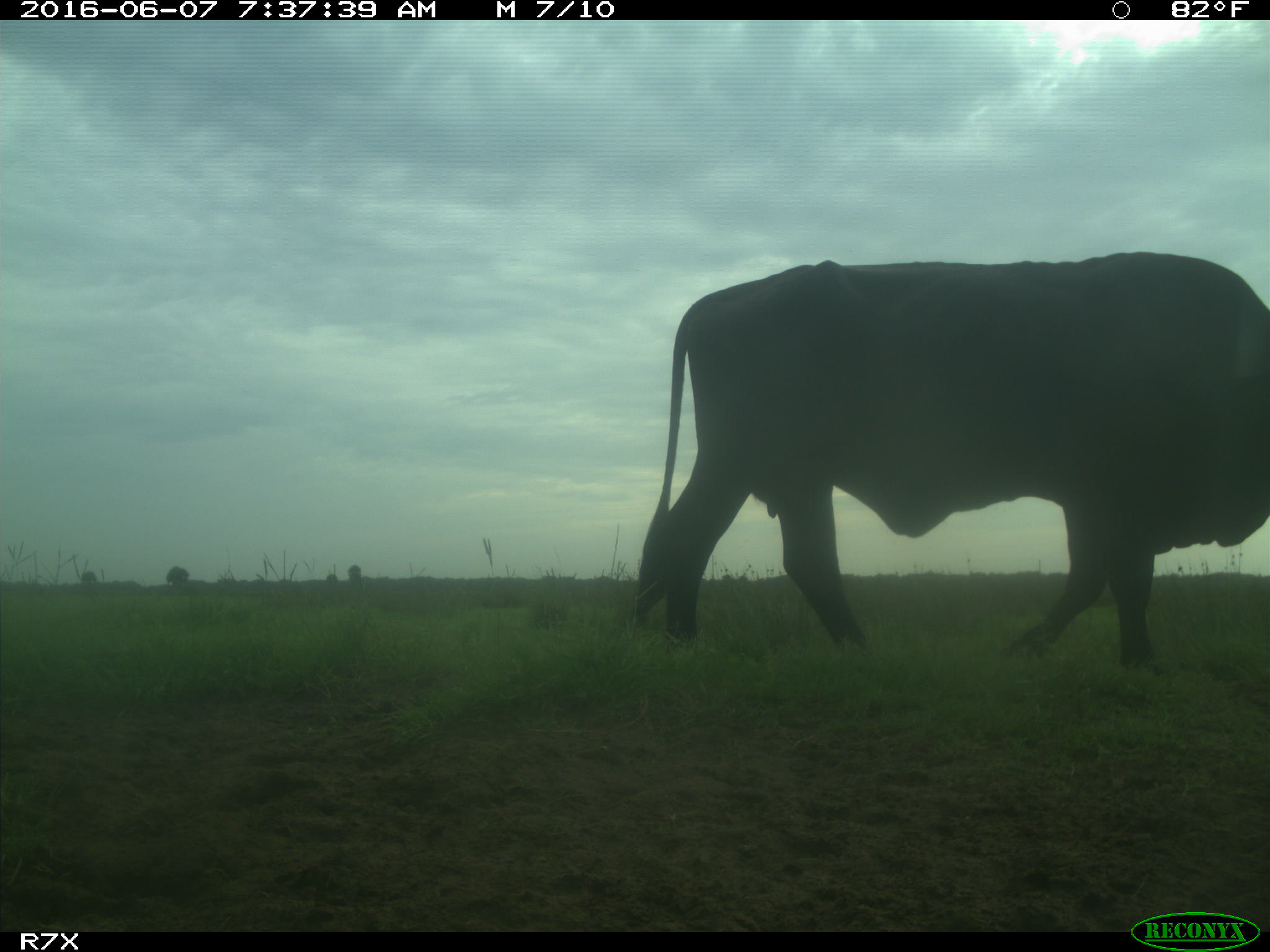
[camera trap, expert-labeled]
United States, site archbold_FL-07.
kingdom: Animalia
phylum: Chordata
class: Mammalia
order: Artiodactyla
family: Bovidae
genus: Bos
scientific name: Bos taurus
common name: domestic cow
Bos taurus (domestic cow).